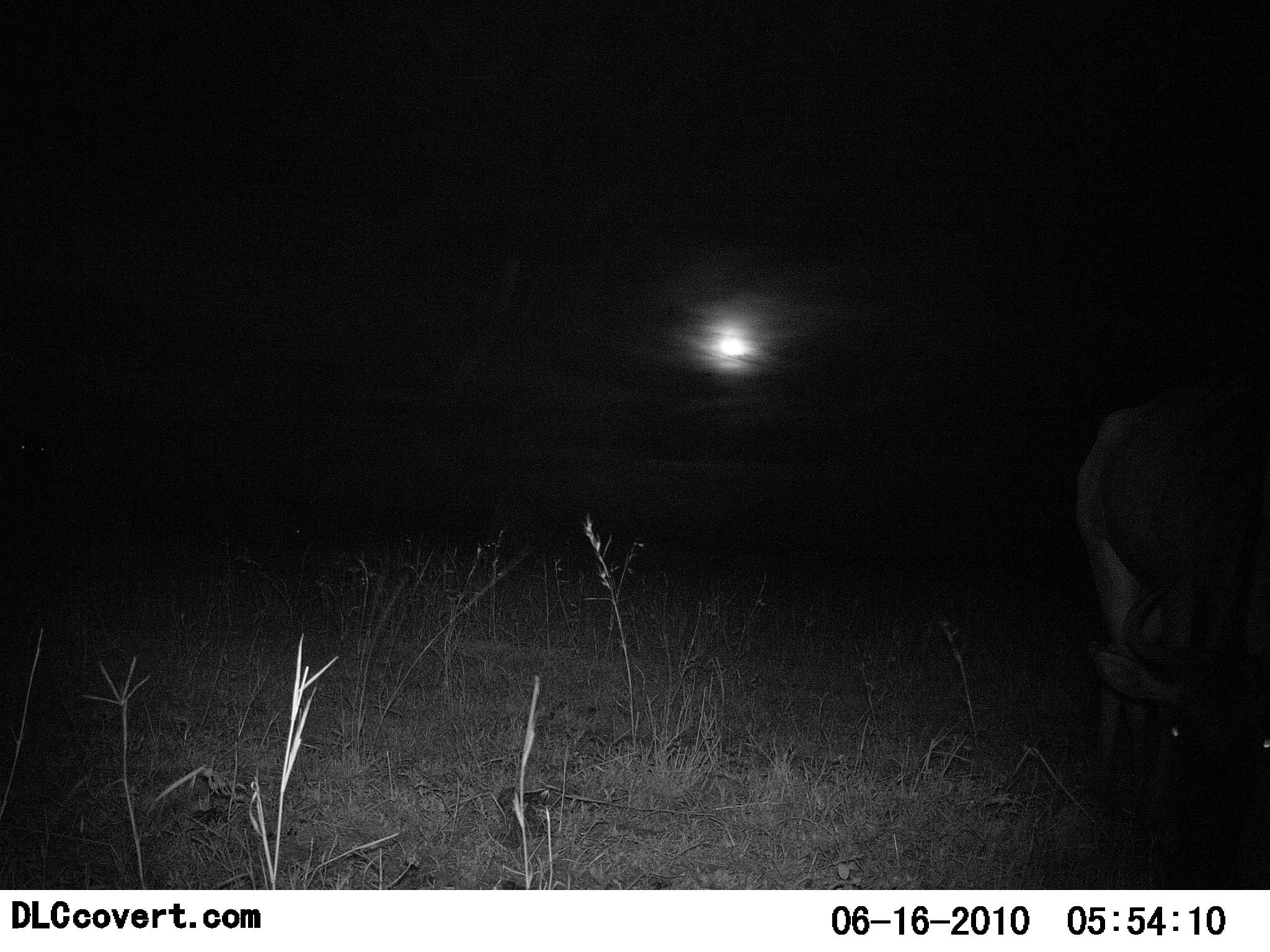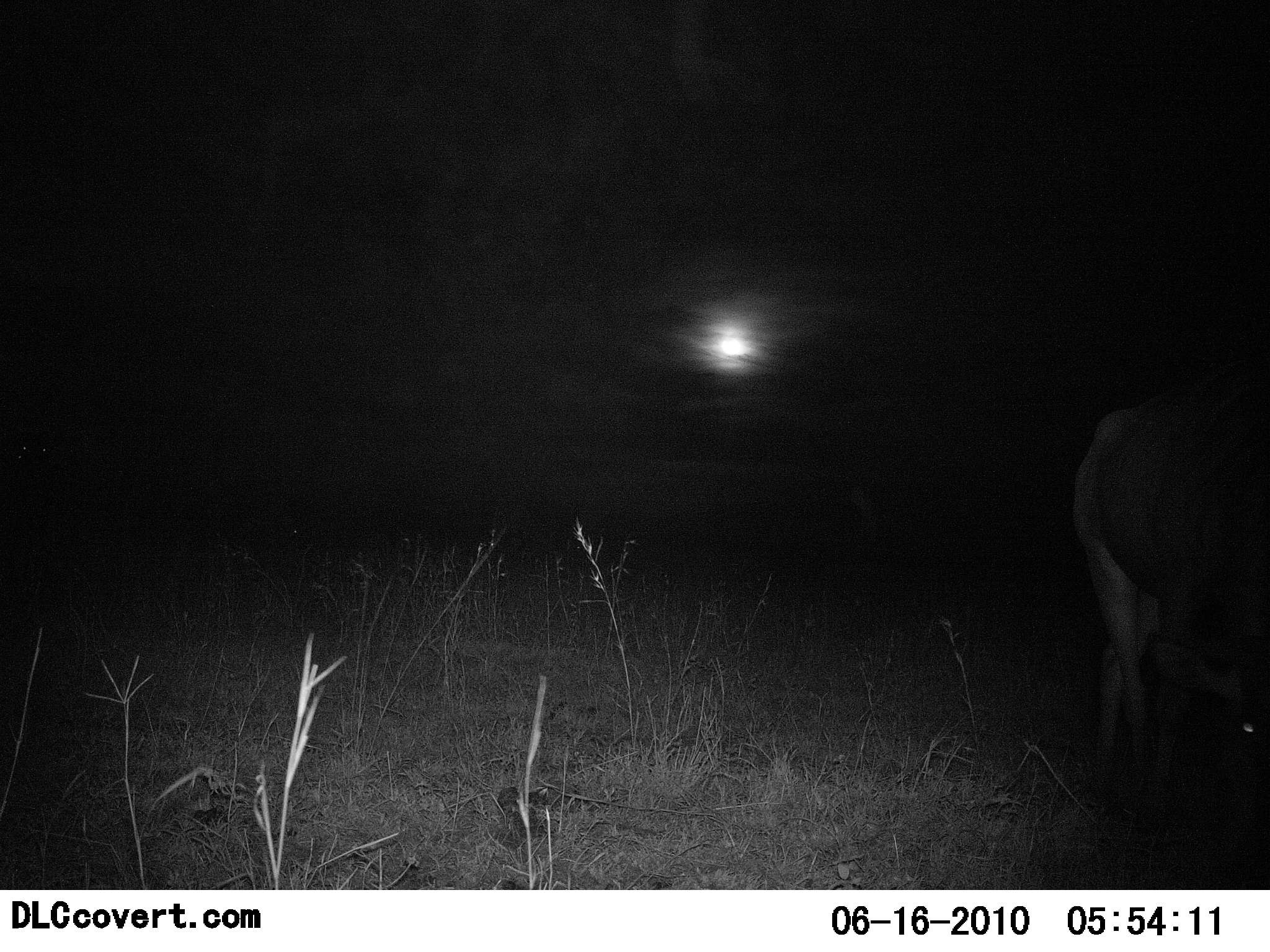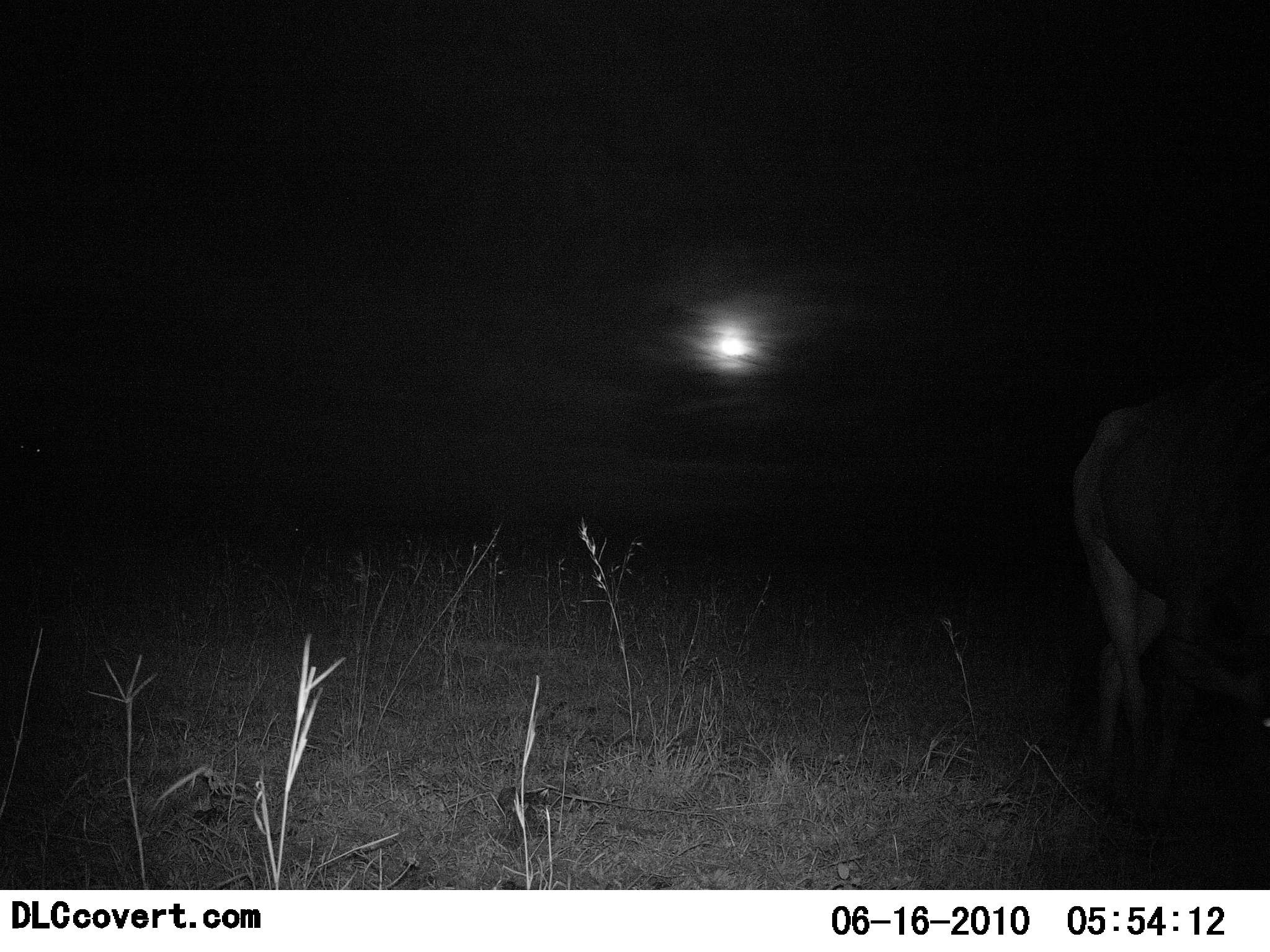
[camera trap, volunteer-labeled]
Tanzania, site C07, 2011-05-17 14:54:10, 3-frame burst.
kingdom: Animalia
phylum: Chordata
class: Mammalia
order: Artiodactyla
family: Bovidae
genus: Connochaetes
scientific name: Connochaetes taurinus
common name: blue wildebeest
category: wildebeest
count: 1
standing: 17%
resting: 0%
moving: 17%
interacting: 0%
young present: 0%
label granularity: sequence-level